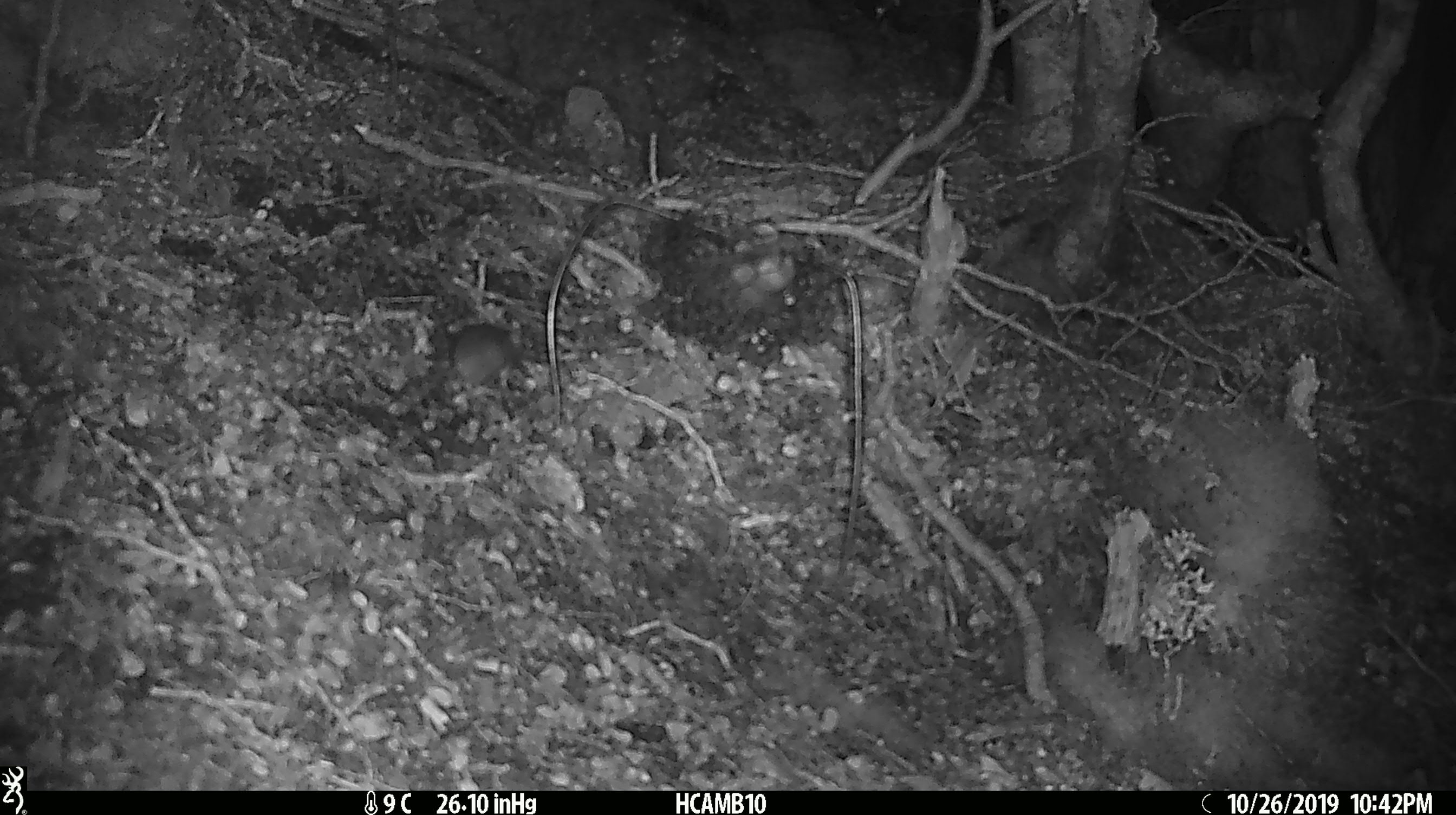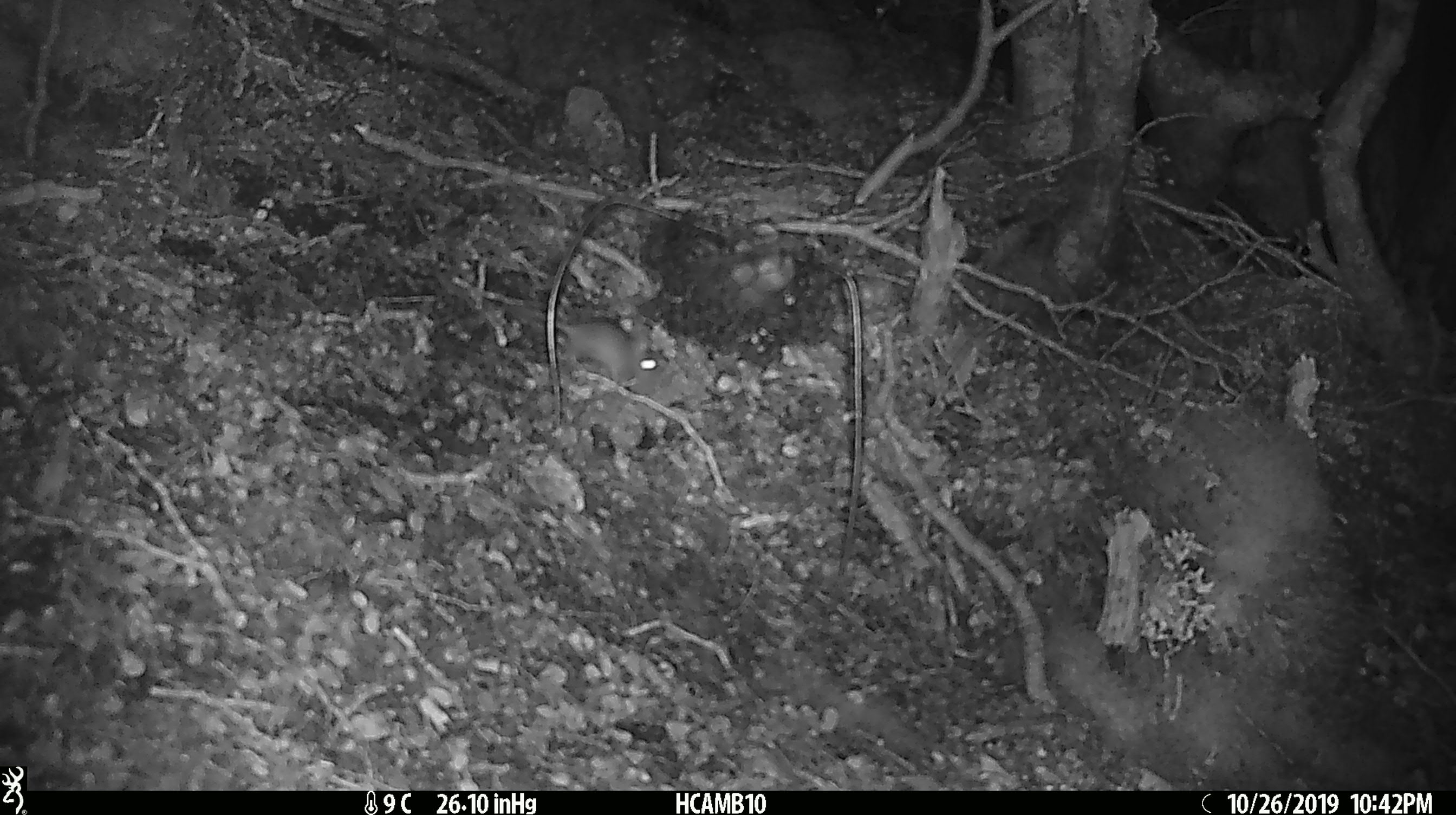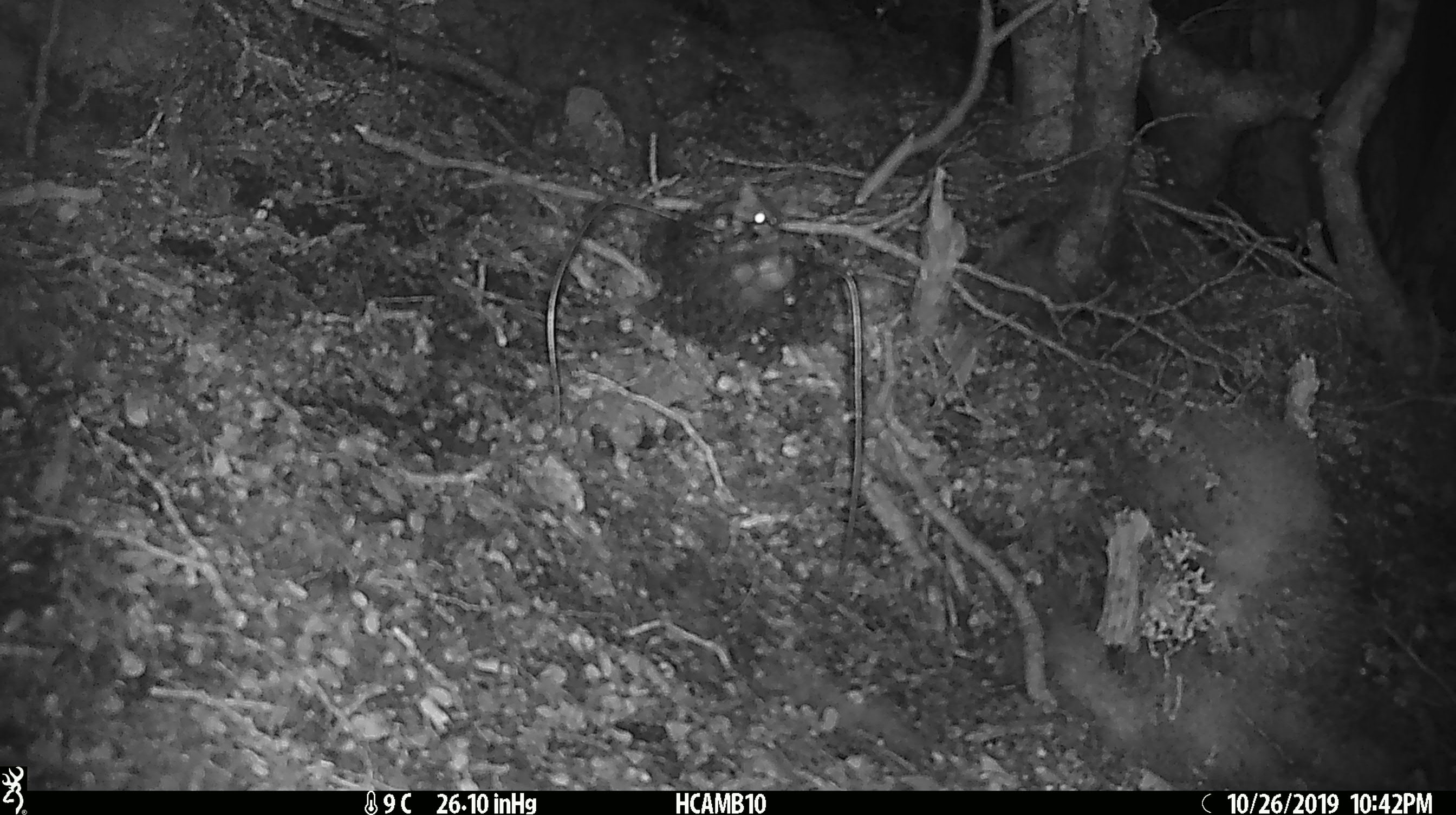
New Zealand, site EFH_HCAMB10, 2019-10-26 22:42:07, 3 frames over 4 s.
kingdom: Animalia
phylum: Chordata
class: Mammalia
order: Rodentia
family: Muridae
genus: Mus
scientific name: Mus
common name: mouse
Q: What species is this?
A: Mouse (Mus).